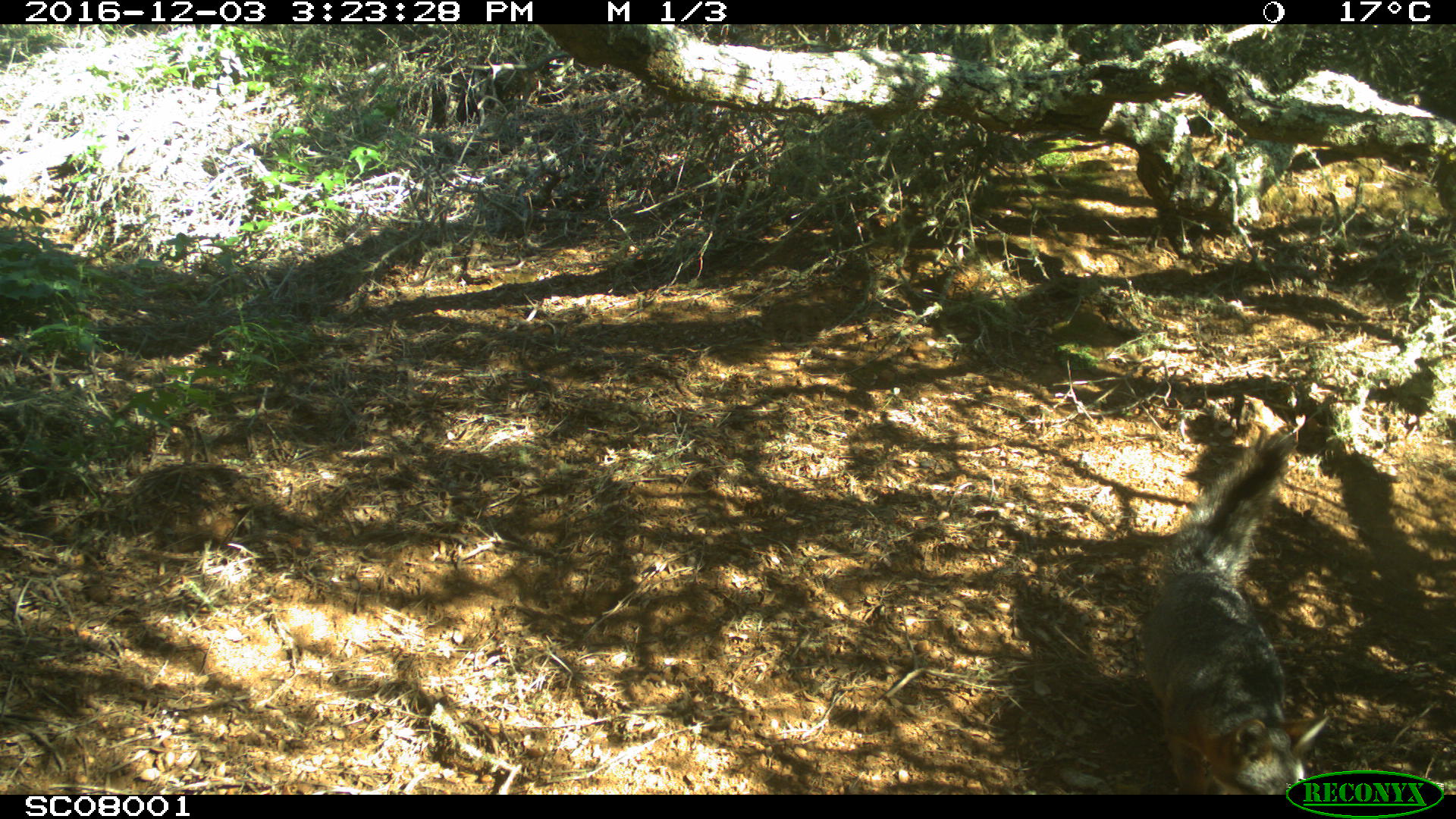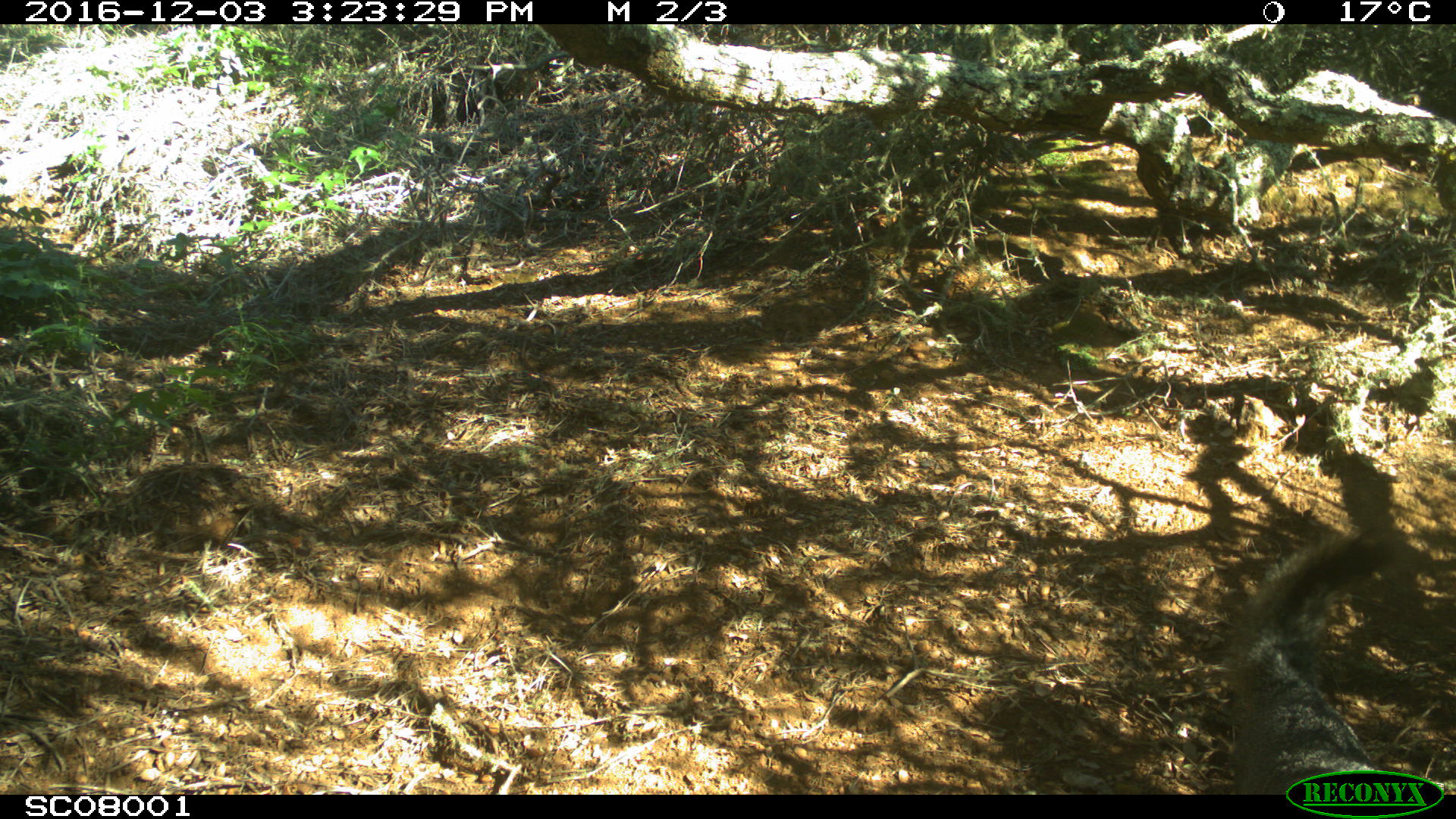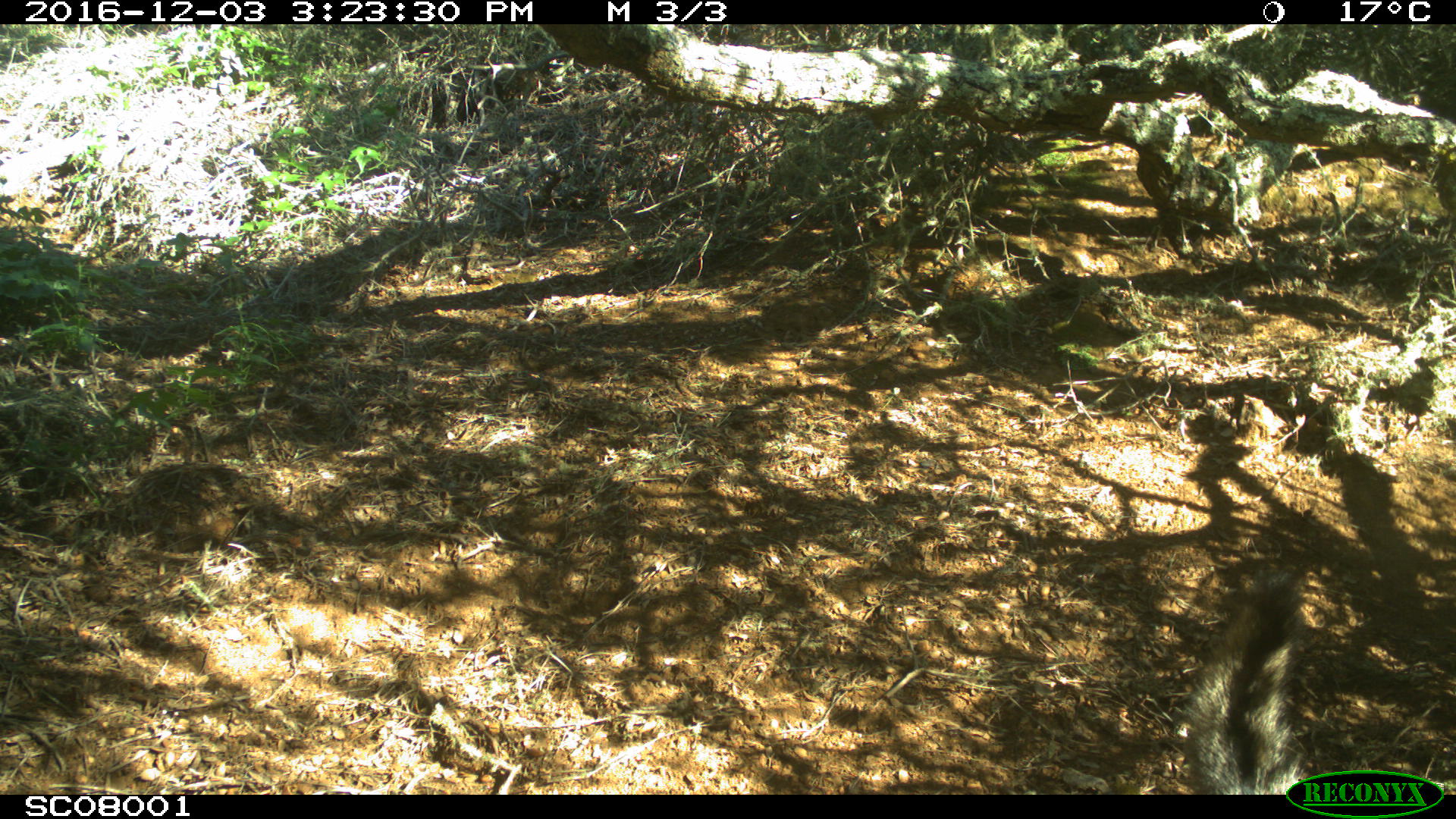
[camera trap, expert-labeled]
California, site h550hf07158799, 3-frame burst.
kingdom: Animalia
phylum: Chordata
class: Mammalia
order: Carnivora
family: Canidae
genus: Urocyon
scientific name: Urocyon littoralis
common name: island fox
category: fox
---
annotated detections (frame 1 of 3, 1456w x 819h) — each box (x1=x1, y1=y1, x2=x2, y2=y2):
fox: (x1=1142, y1=434, x2=1329, y2=794)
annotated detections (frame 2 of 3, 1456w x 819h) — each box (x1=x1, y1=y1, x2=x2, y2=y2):
fox: (x1=1228, y1=532, x2=1395, y2=794)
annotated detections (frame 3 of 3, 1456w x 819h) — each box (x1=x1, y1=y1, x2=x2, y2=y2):
fox: (x1=1182, y1=569, x2=1304, y2=795)